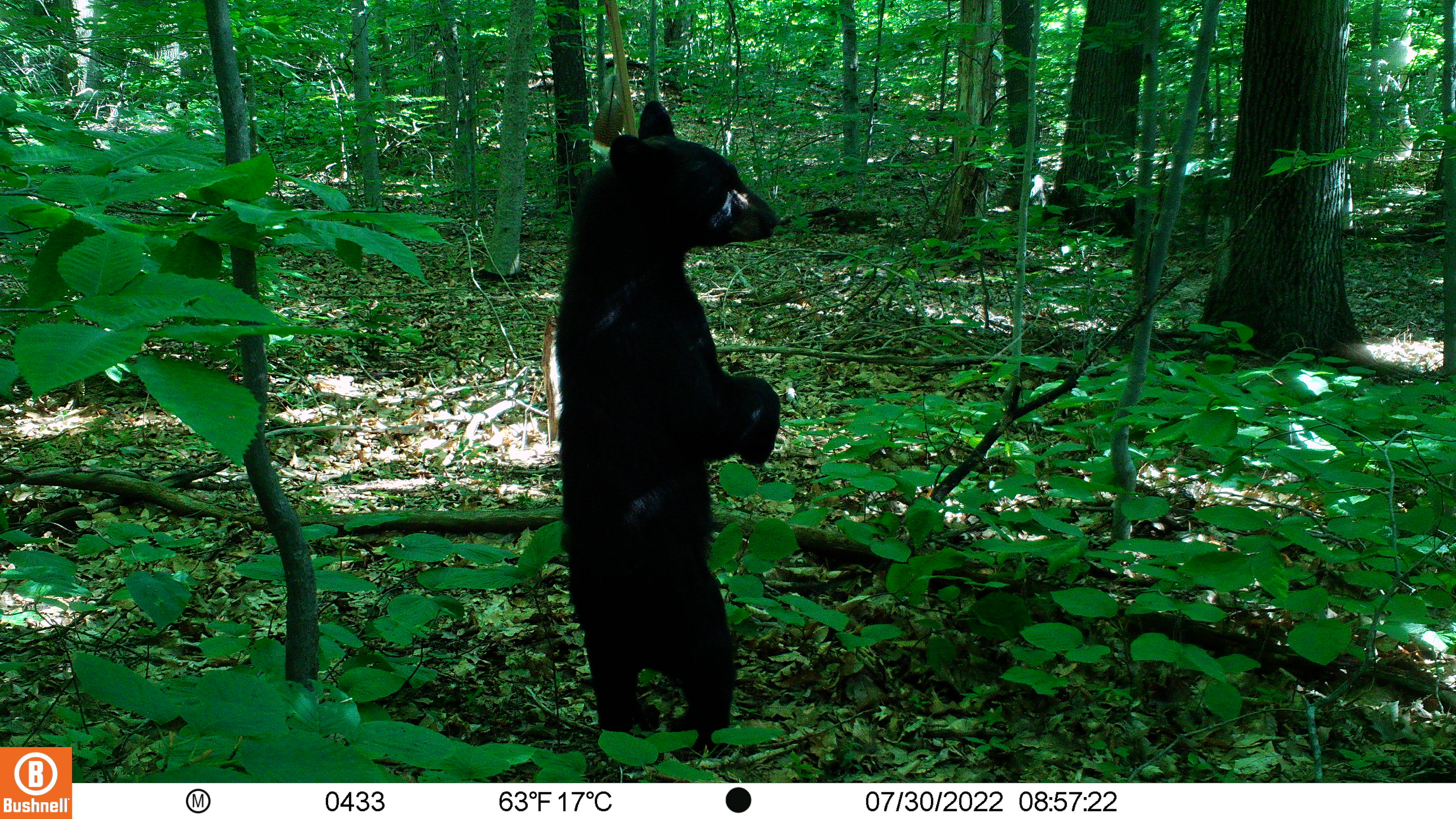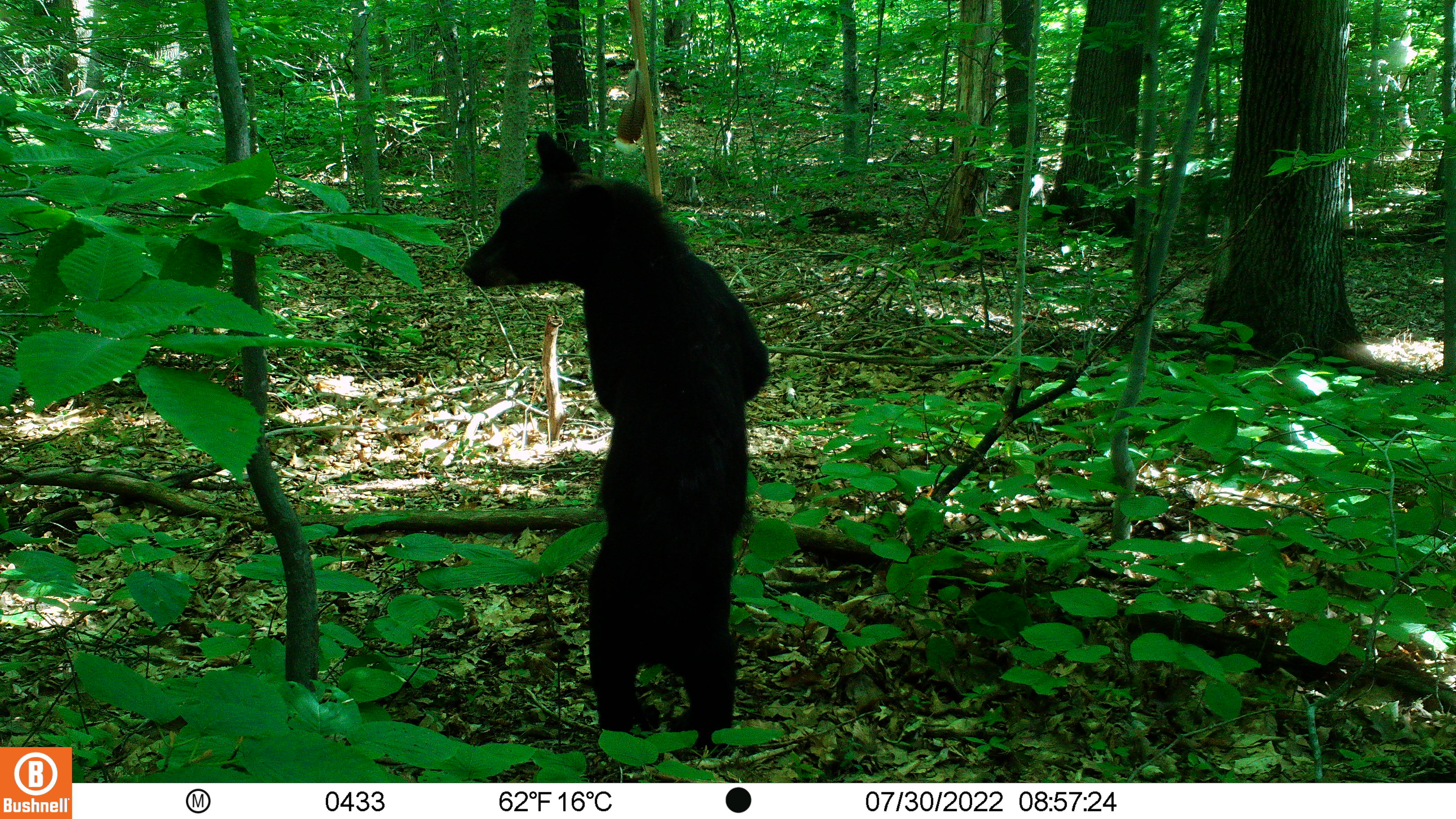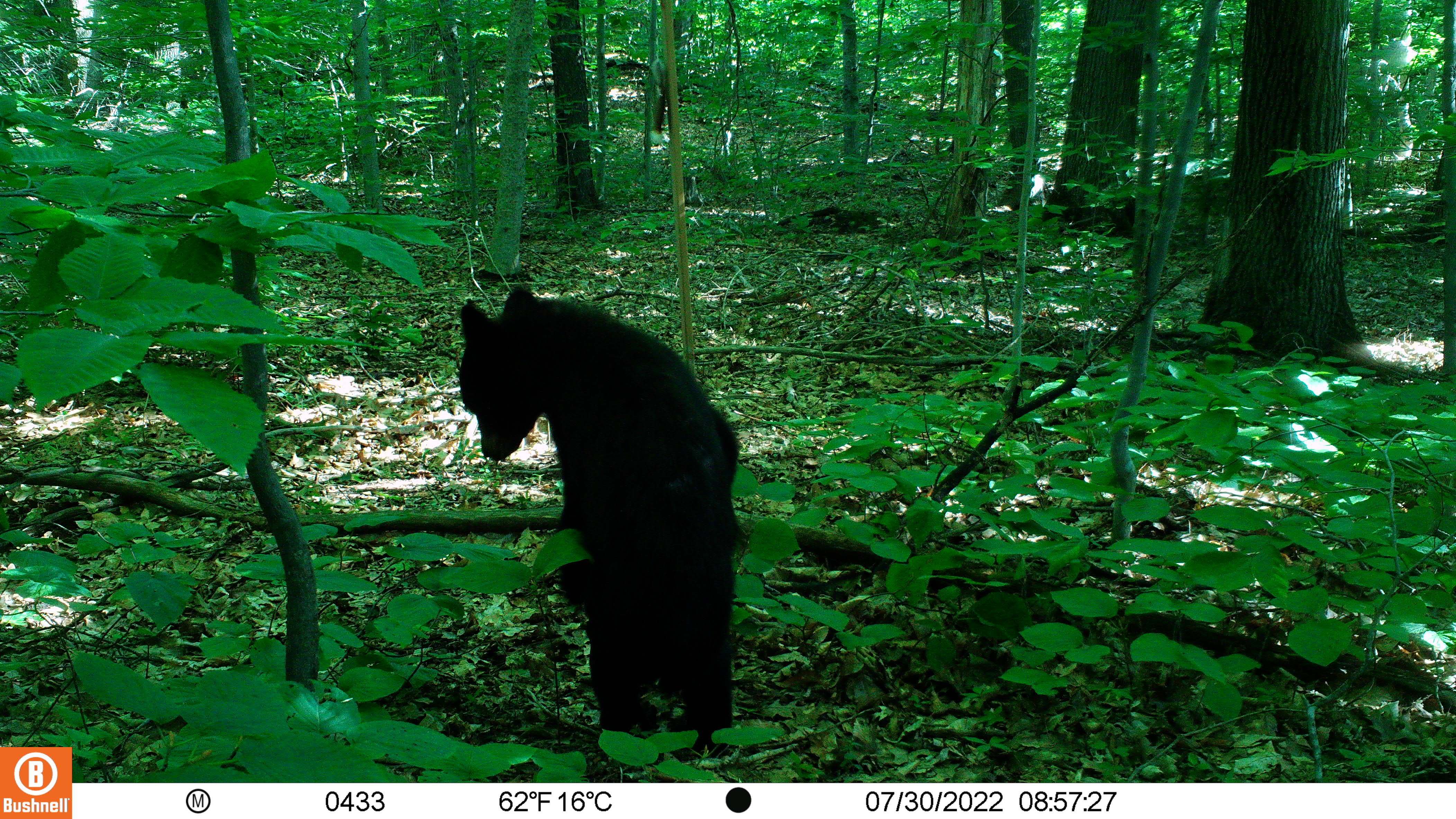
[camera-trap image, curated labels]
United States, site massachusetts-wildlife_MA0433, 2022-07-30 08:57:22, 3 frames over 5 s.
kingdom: Animalia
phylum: Chordata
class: Mammalia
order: Carnivora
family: Ursidae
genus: Ursus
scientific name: Ursus americanus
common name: black bear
Black bear (Ursus americanus).